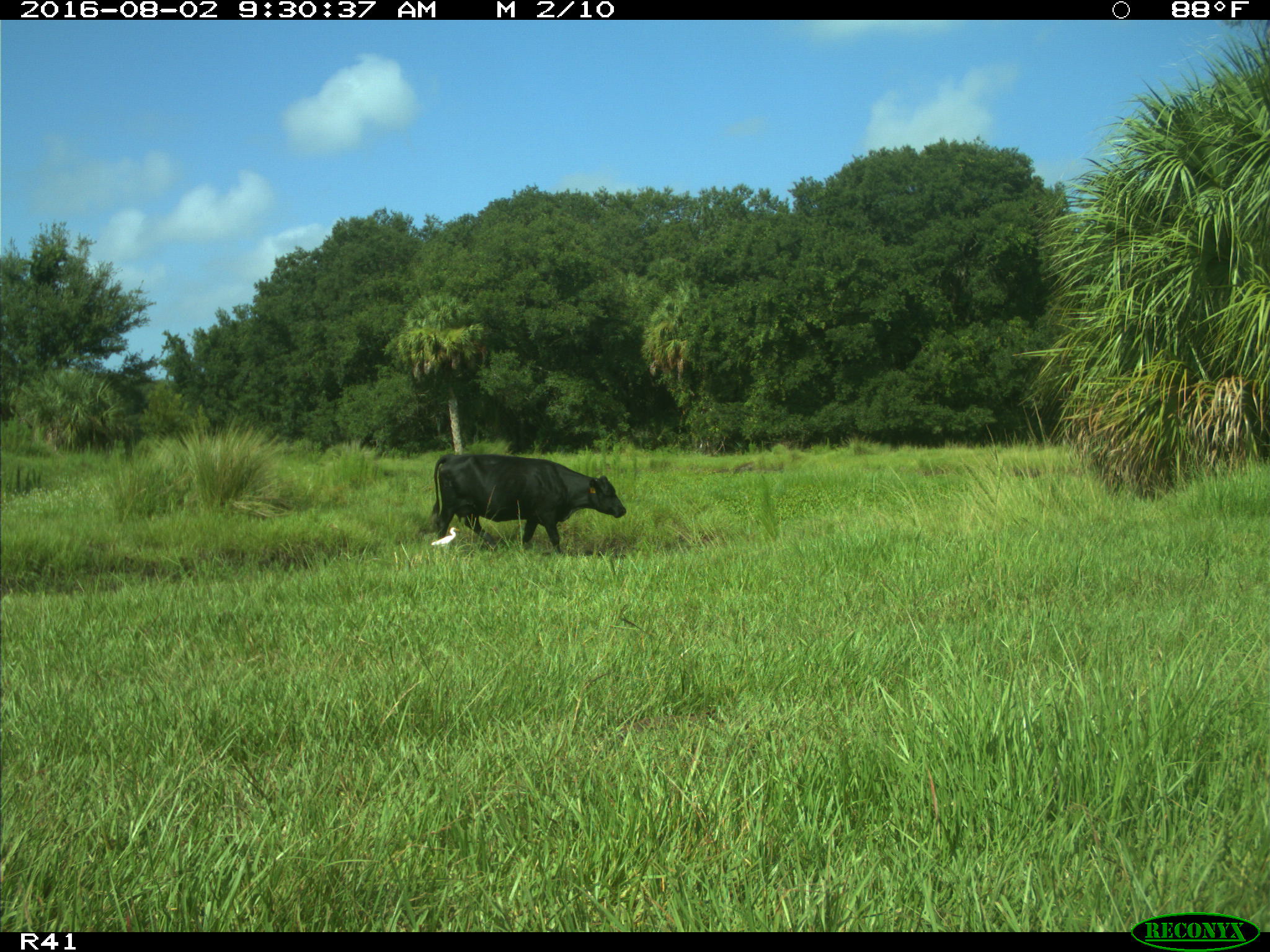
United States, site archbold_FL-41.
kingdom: Animalia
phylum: Chordata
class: Mammalia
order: Artiodactyla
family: Bovidae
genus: Bos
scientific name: Bos taurus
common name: domestic cow